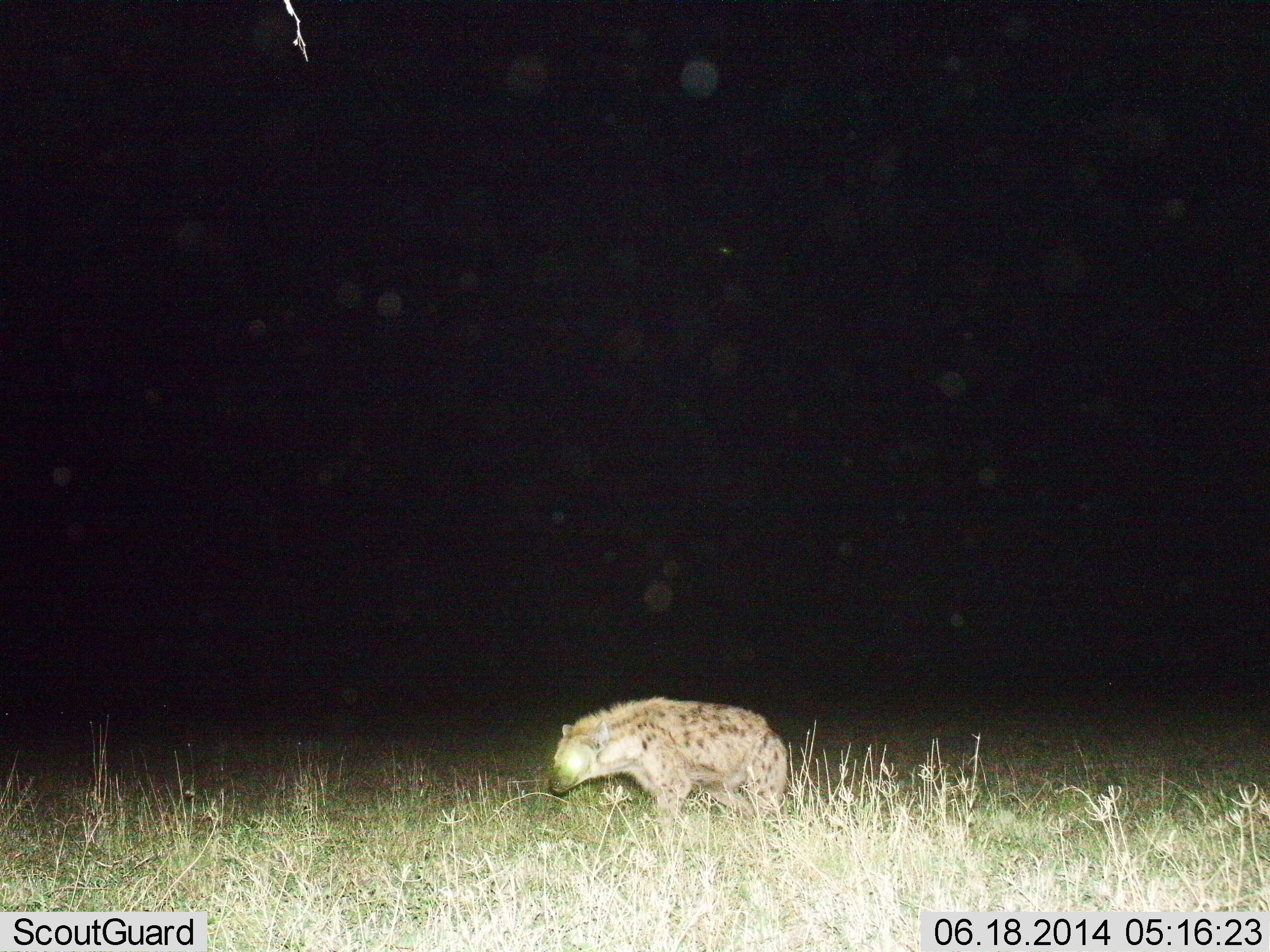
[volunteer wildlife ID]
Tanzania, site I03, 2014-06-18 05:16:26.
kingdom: Animalia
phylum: Chordata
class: Mammalia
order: Carnivora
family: Hyaenidae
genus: Crocuta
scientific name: Crocuta crocuta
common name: spotted hyena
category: hyenaspotted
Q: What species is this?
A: Hyenaspotted (spotted hyena) (Crocuta crocuta).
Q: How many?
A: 1.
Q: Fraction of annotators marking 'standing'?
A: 0%.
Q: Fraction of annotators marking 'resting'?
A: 0%.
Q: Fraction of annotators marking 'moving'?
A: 90%.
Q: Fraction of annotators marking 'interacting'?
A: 0%.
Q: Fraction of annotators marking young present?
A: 0%.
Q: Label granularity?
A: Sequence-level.